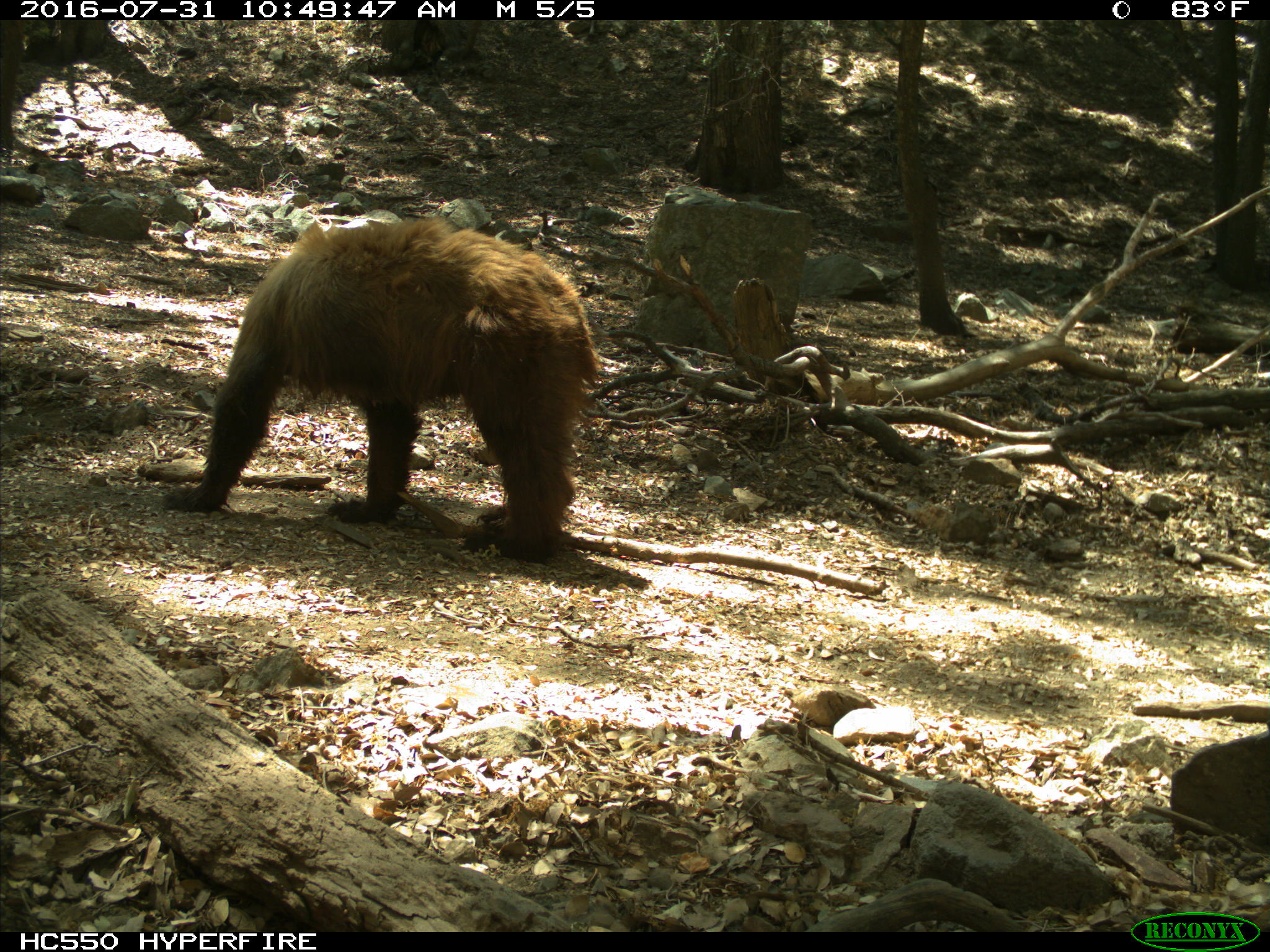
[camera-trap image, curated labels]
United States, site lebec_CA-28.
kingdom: Animalia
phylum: Chordata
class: Mammalia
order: Carnivora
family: Ursidae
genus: Ursus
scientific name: Ursus americanus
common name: american black bear